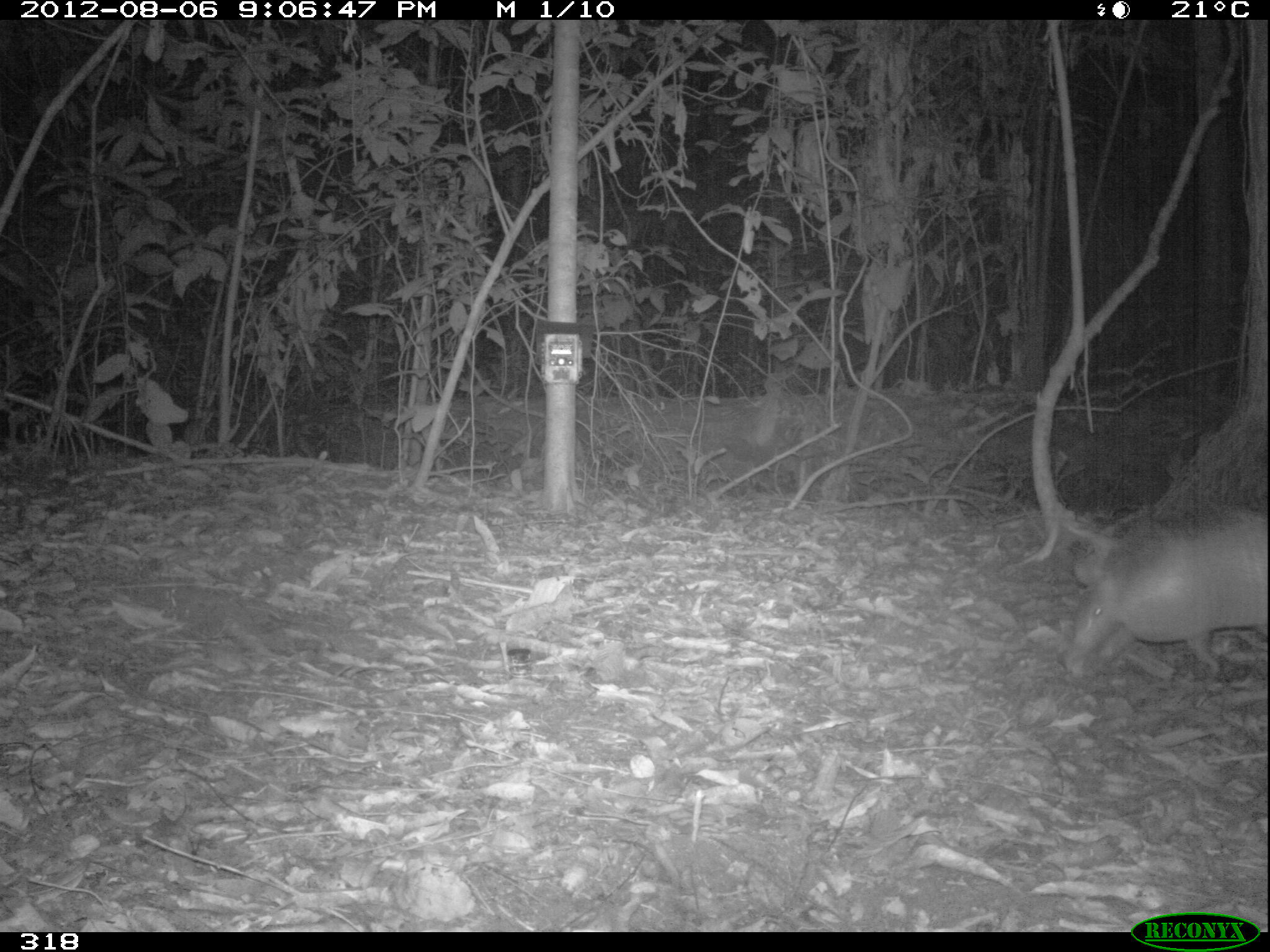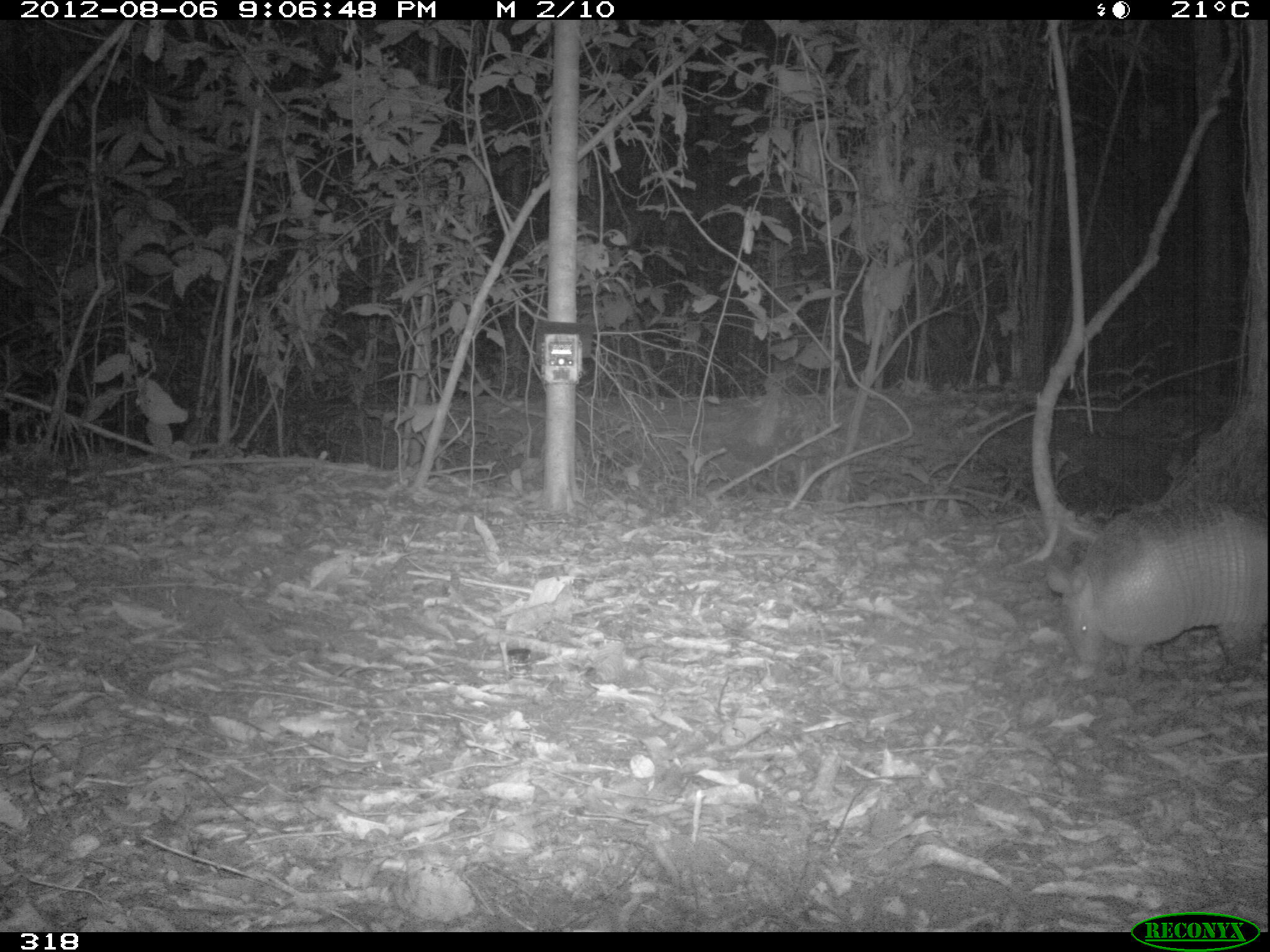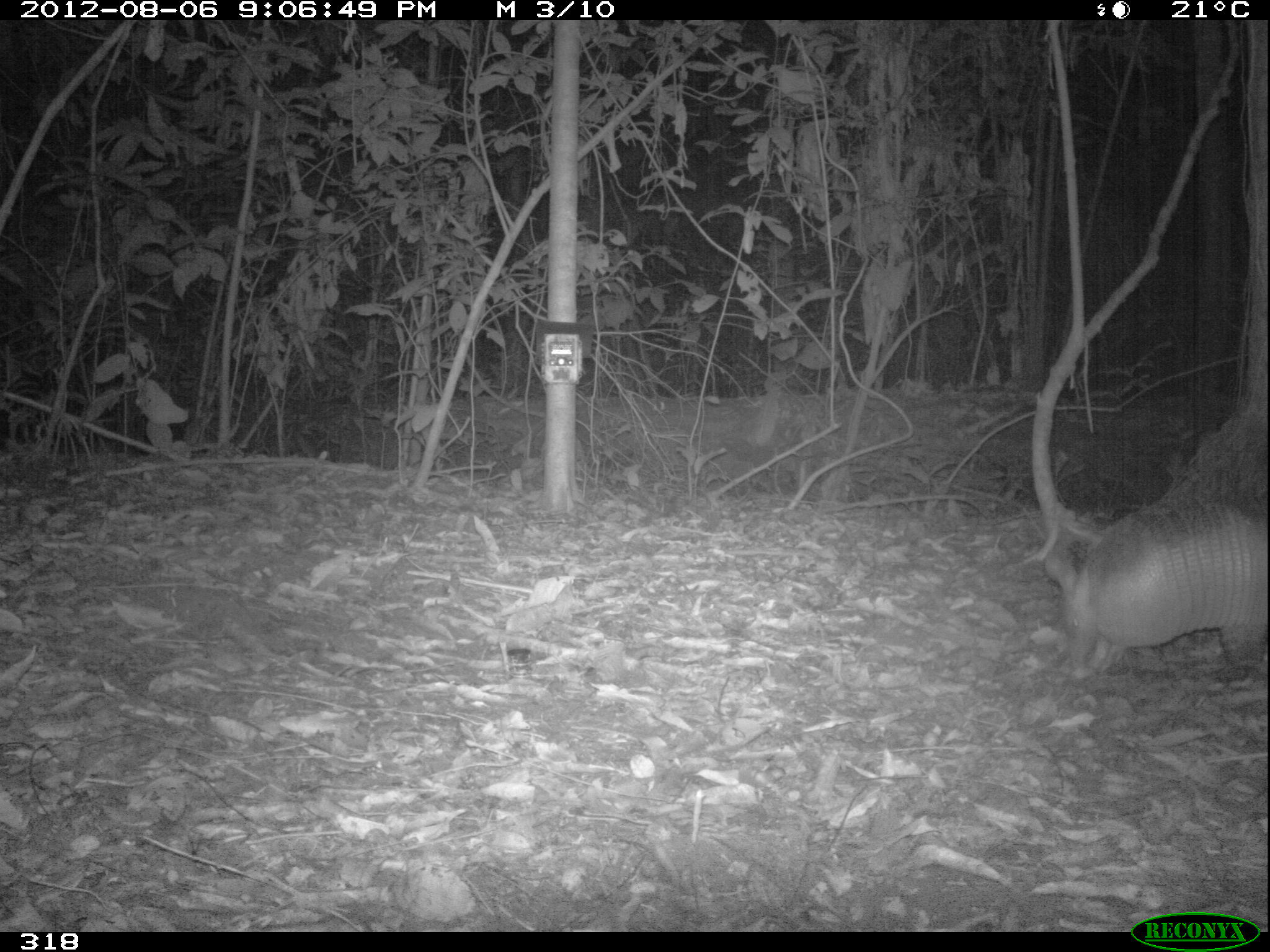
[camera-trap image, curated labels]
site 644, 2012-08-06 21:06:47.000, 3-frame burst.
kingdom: Animalia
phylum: Chordata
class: Mammalia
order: Cingulata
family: Dasypodidae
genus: Dasypus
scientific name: Dasypus novemcinctus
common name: nine-banded armadillo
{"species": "Dasypus novemcinctus (nine-banded armadillo)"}